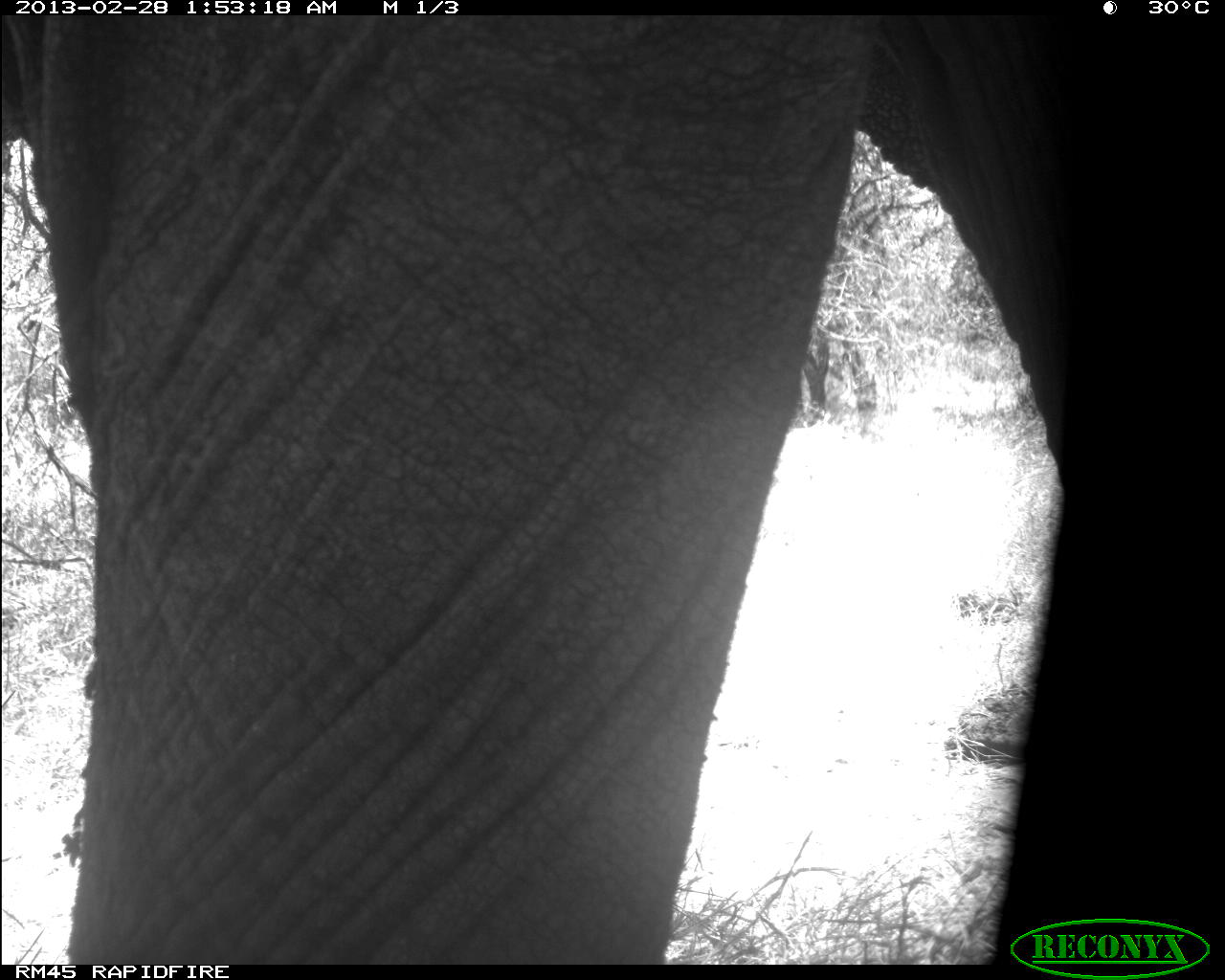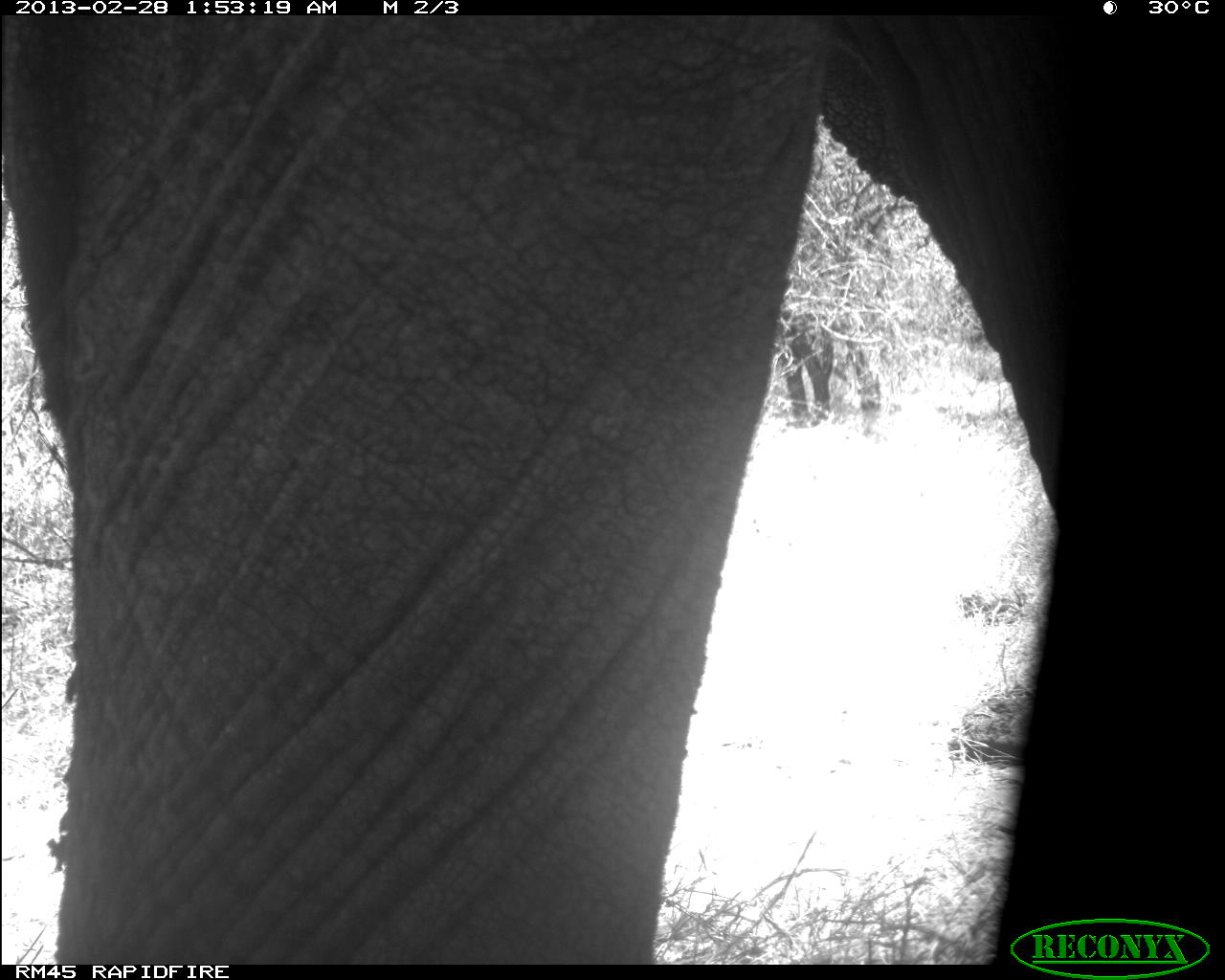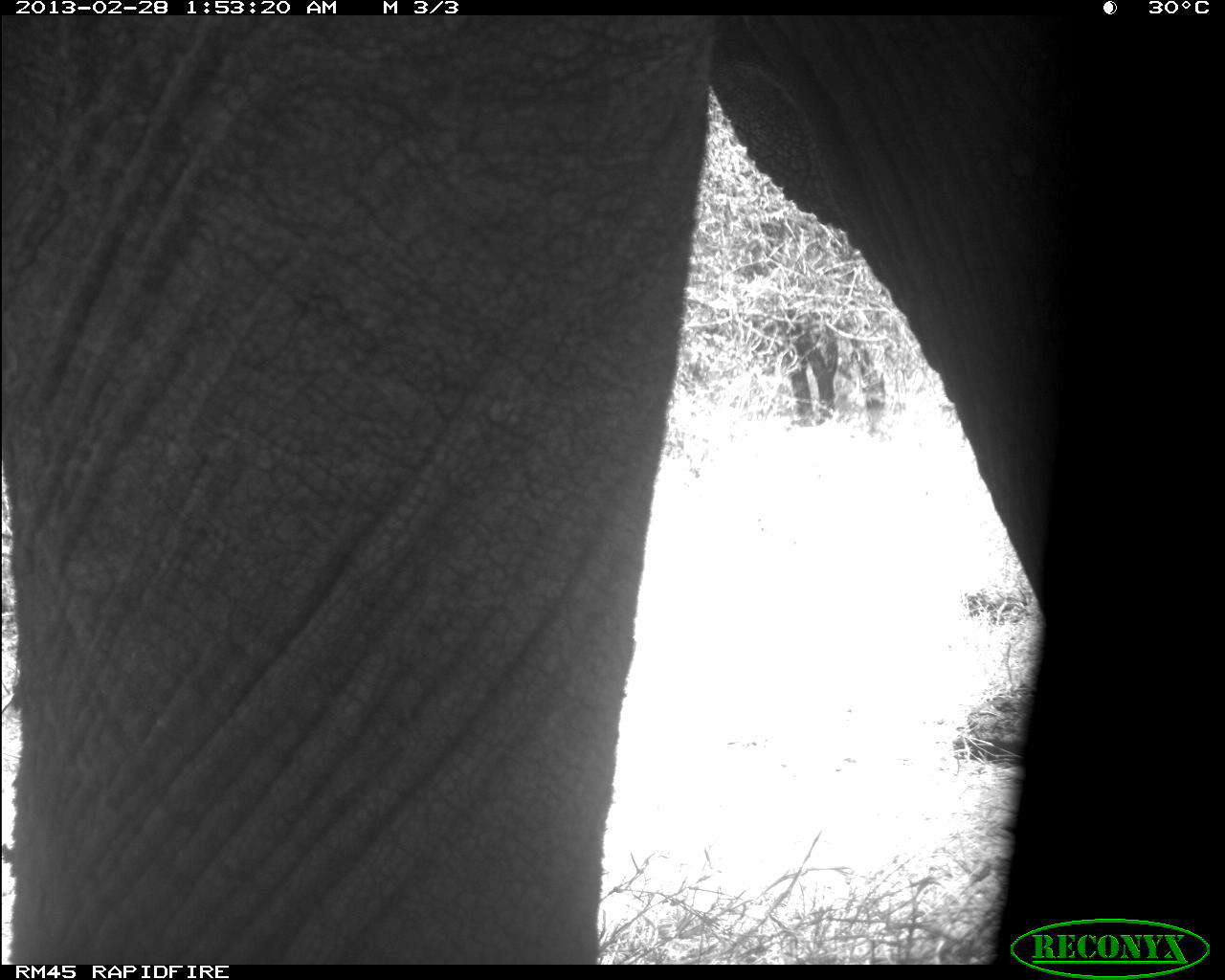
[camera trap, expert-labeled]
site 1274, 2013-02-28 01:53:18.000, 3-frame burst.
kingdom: Animalia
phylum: Chordata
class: Mammalia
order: Proboscidea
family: Elephantidae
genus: Loxodonta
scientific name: Loxodonta africana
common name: african bush elephant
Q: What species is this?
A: Loxodonta africana (african bush elephant).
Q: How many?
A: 1.